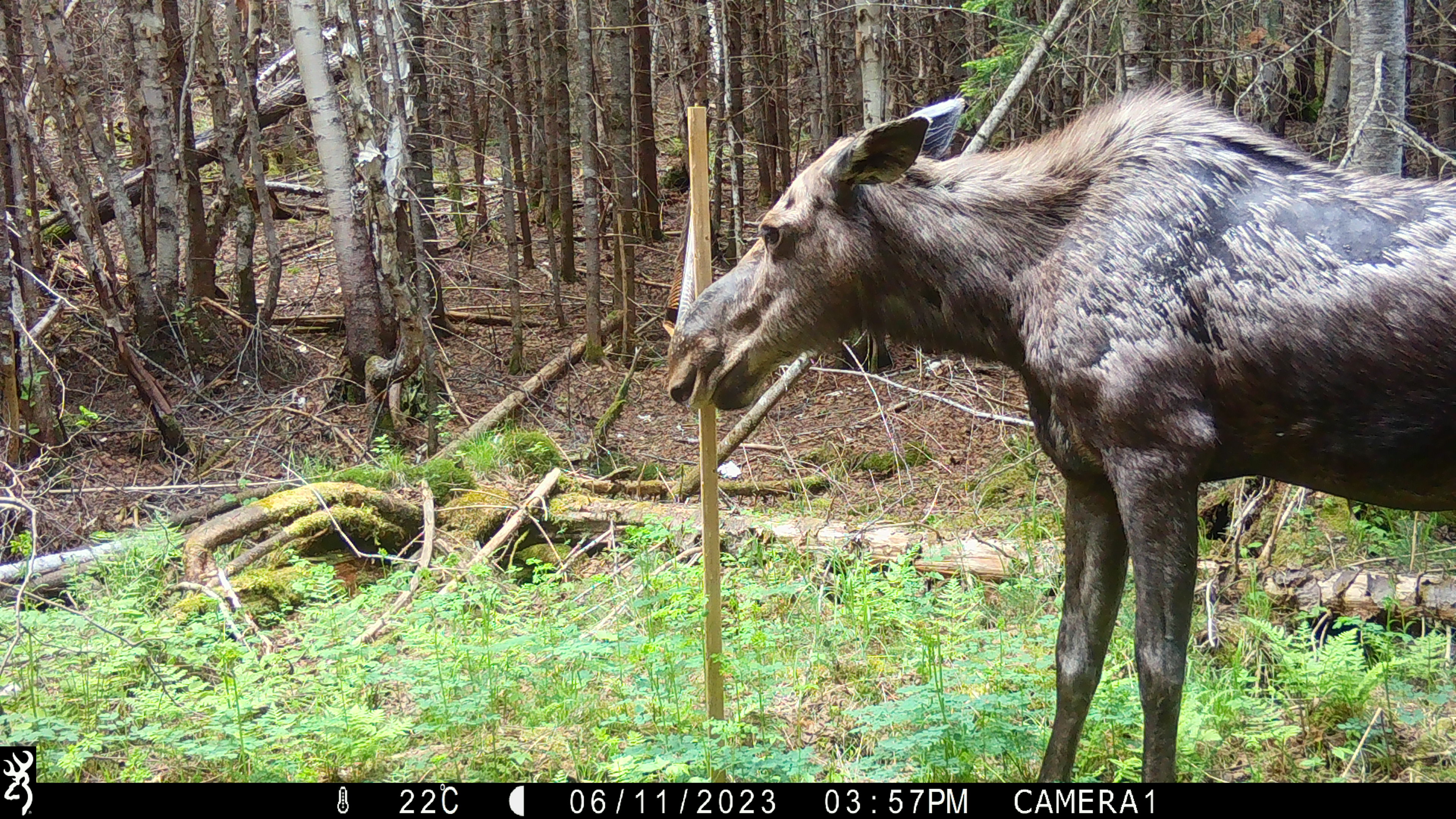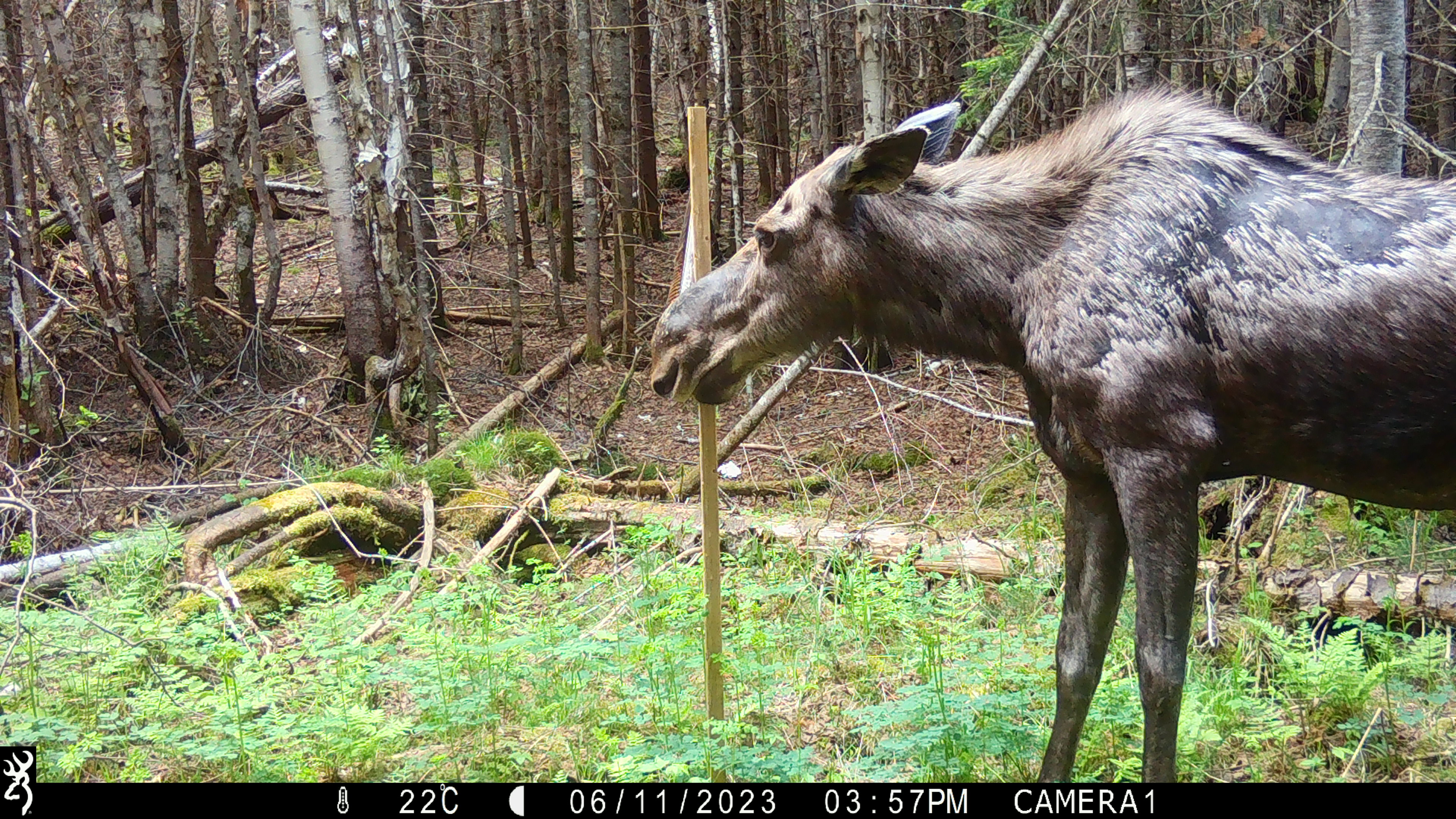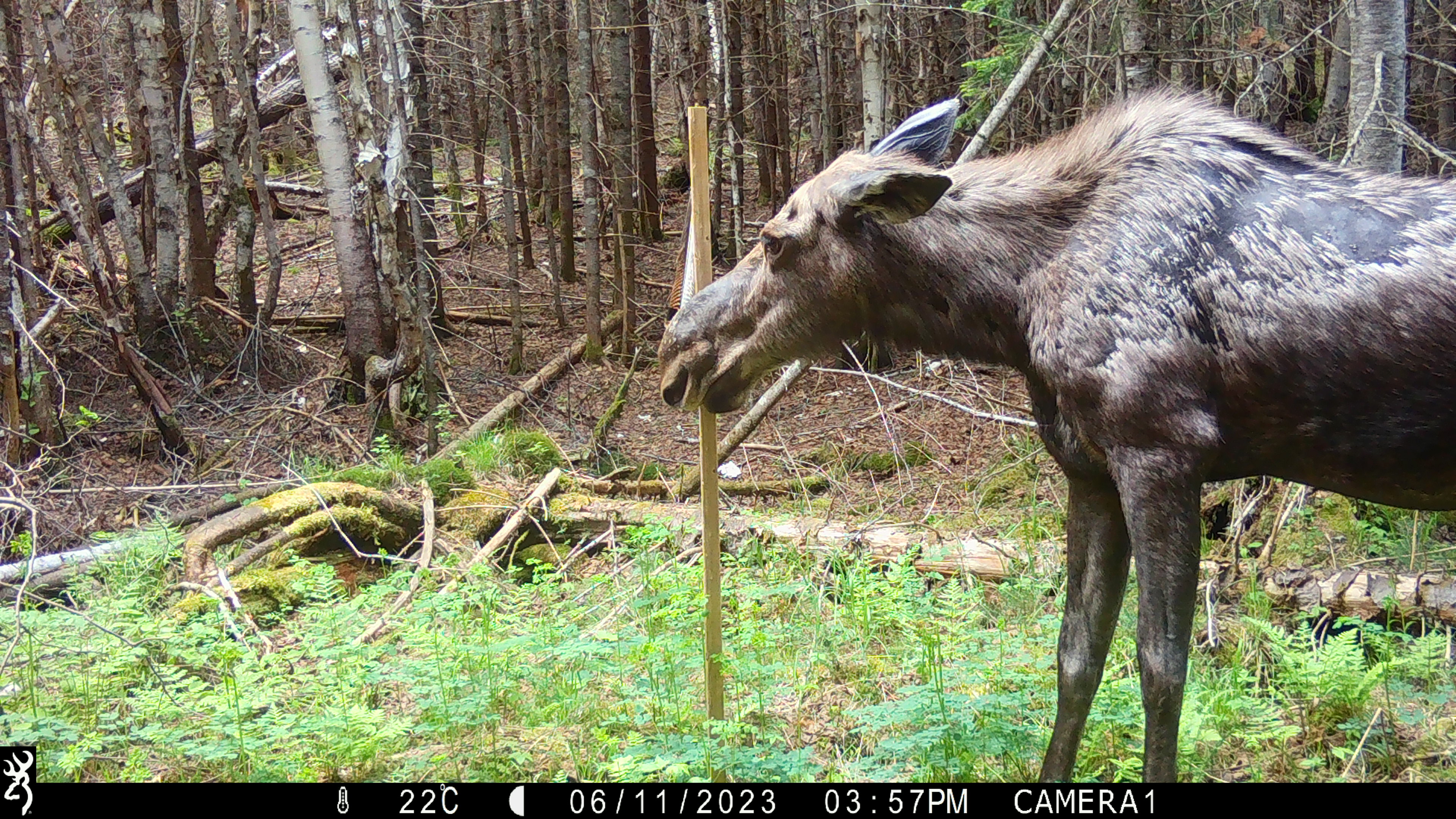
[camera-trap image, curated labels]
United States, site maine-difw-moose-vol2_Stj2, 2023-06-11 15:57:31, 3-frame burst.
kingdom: Animalia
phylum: Chordata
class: Mammalia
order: Artiodactyla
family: Cervidae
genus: Alces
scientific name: Alces alces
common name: moose